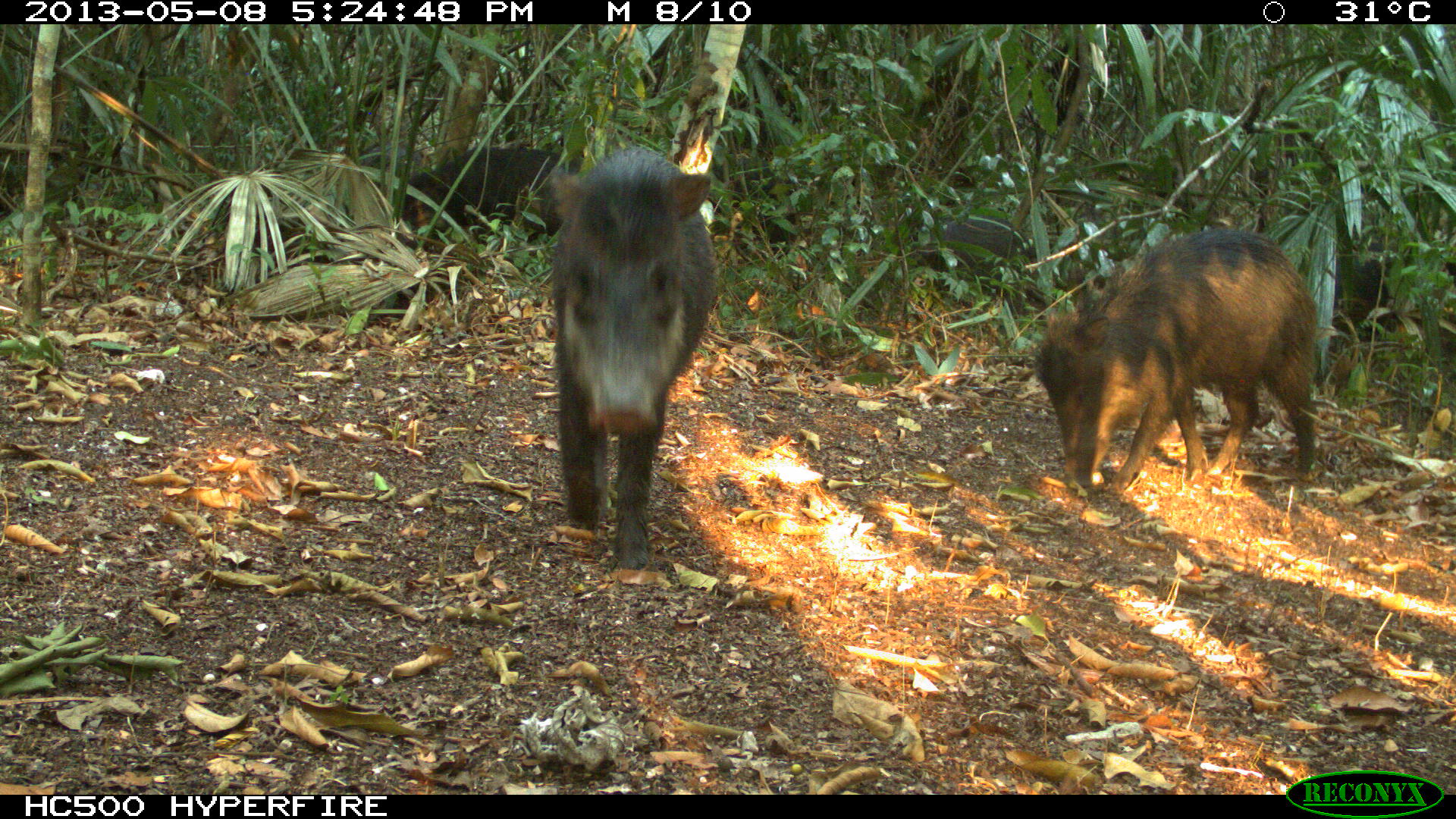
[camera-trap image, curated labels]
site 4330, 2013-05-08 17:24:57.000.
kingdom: Animalia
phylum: Chordata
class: Mammalia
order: Artiodactyla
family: Tayassuidae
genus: Tayassu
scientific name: Tayassu pecari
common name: white-lipped peccary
Tayassu pecari (white-lipped peccary), count 4.